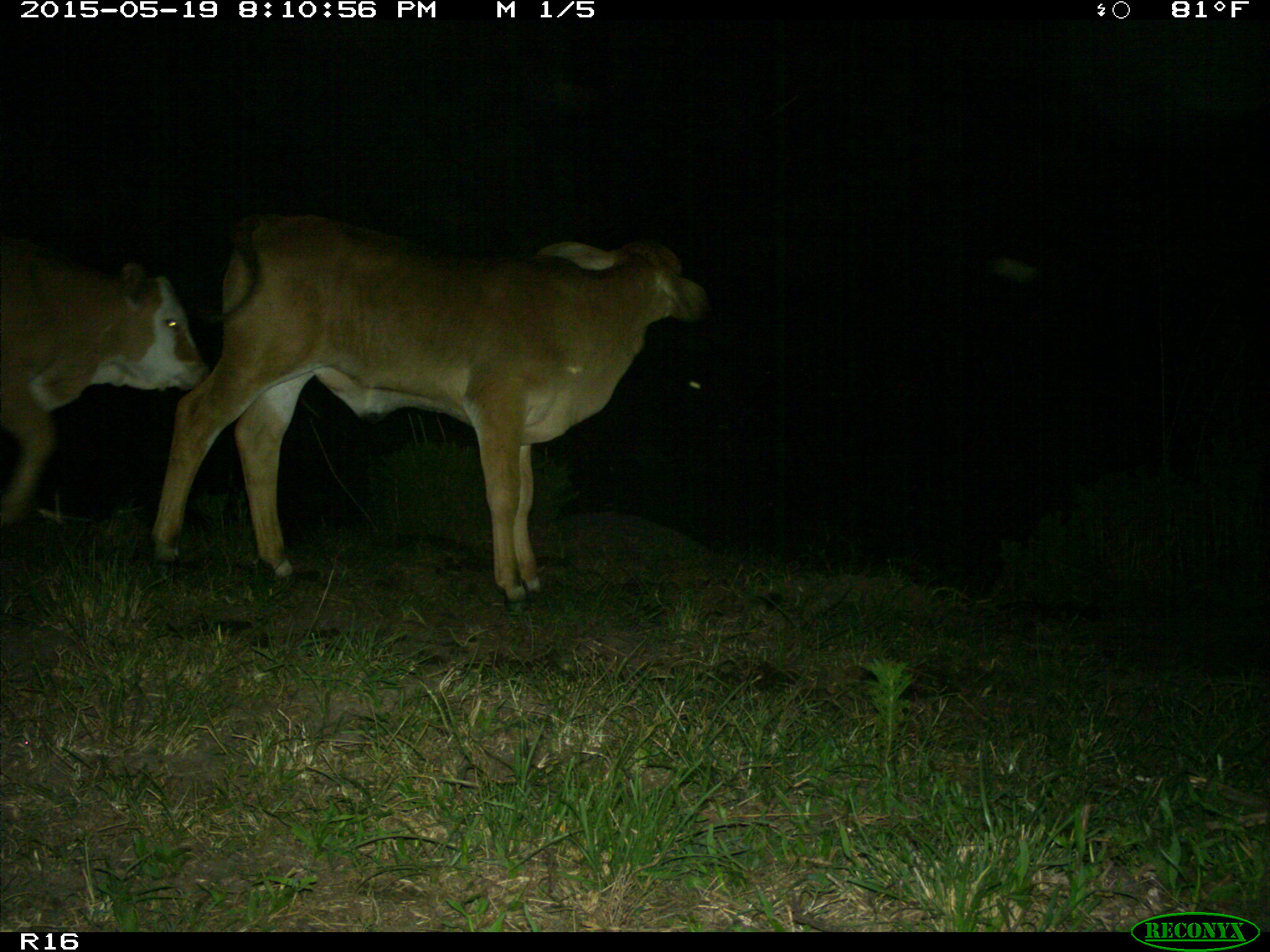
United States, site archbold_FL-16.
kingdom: Animalia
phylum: Chordata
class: Mammalia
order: Artiodactyla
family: Bovidae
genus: Bos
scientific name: Bos taurus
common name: domestic cow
Bos taurus (domestic cow).